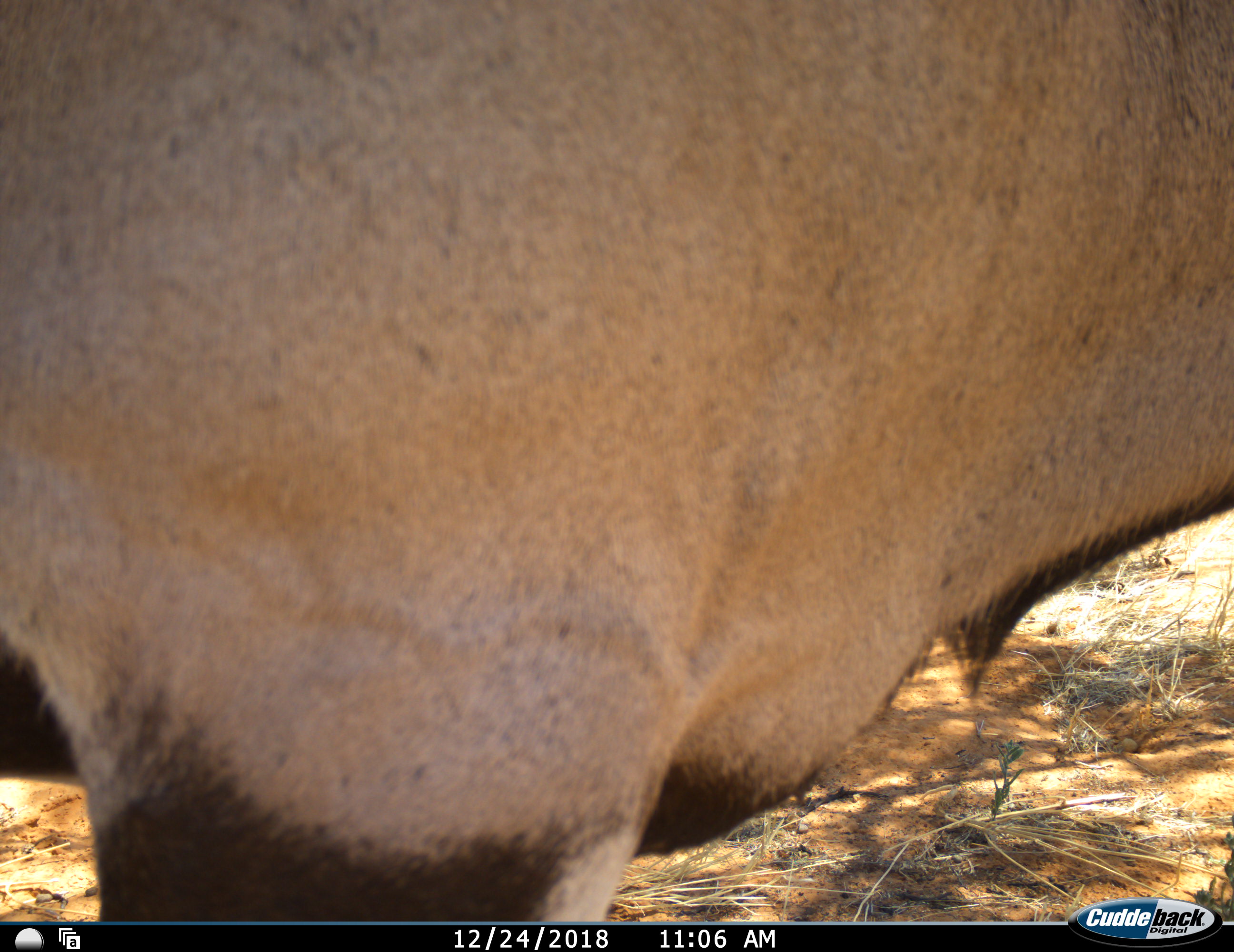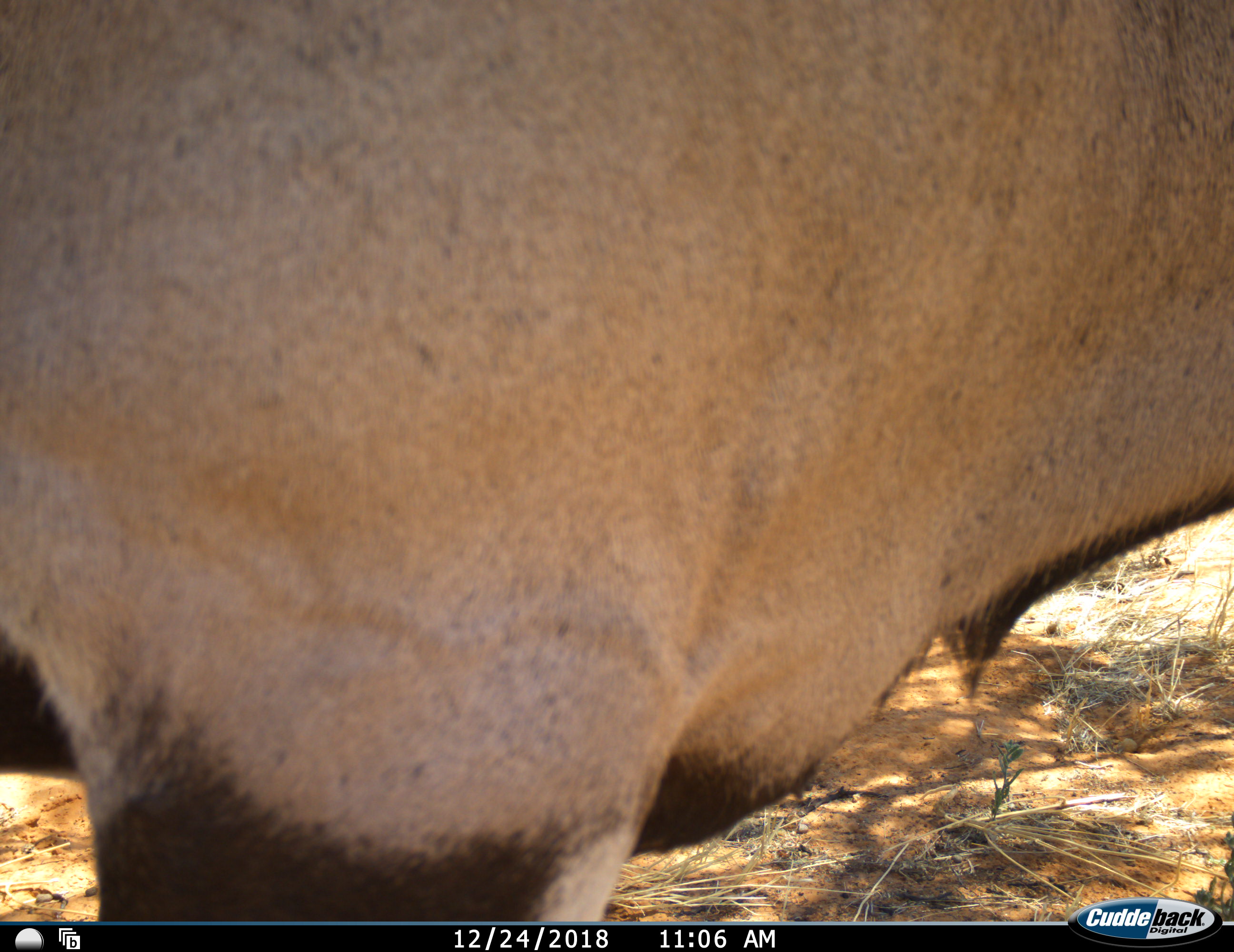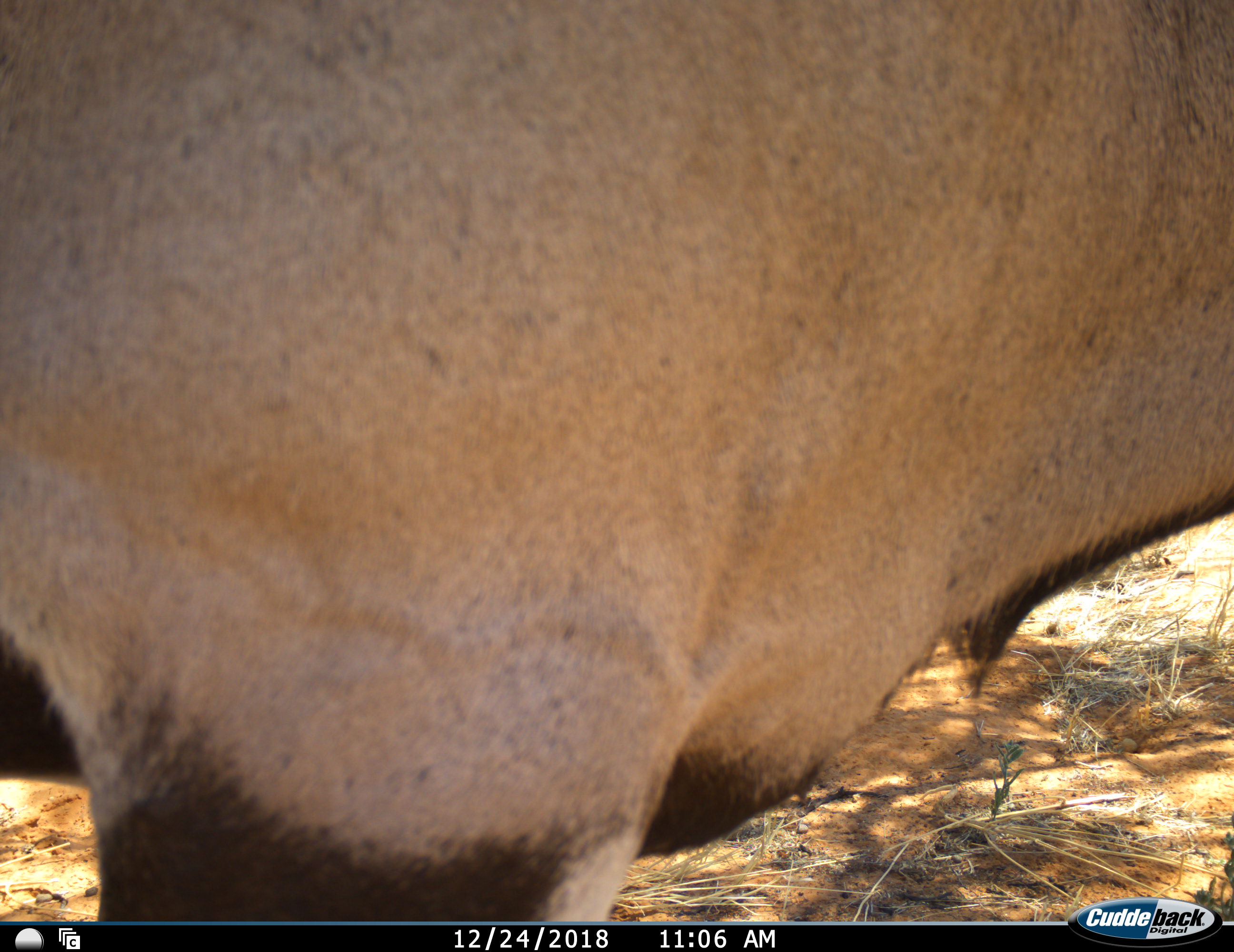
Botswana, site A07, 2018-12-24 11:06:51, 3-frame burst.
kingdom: Animalia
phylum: Chordata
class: Mammalia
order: Artiodactyla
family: Bovidae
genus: Oryx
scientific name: Oryx gazella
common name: gemsbok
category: gemsbokoryx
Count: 1.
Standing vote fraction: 100%.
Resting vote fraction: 0%.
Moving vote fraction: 0%.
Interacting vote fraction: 0%.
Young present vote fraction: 0%.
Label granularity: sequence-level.